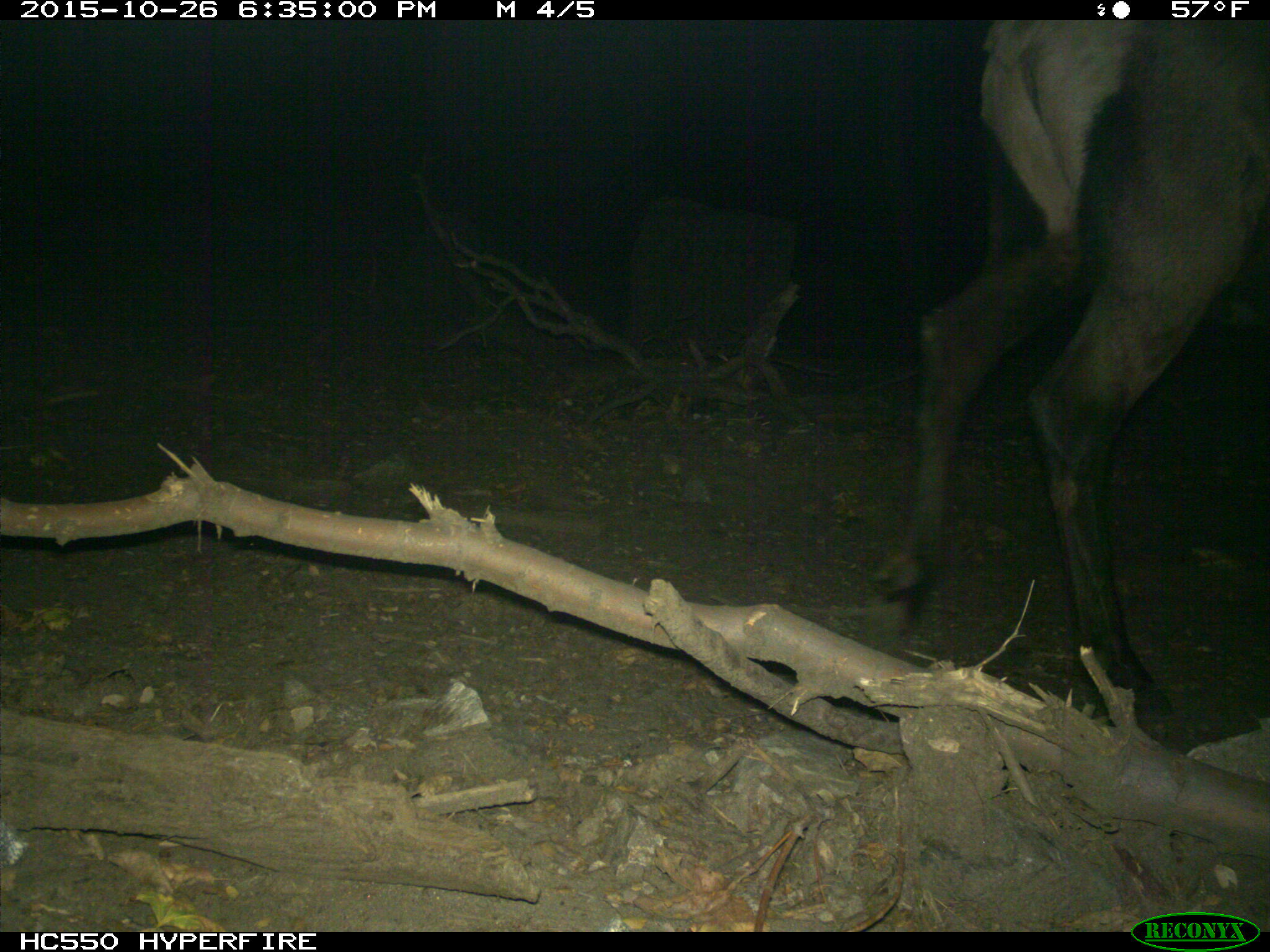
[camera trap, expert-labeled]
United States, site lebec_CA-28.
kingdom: Animalia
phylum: Chordata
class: Mammalia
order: Artiodactyla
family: Cervidae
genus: Cervus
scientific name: Cervus canadensis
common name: elk